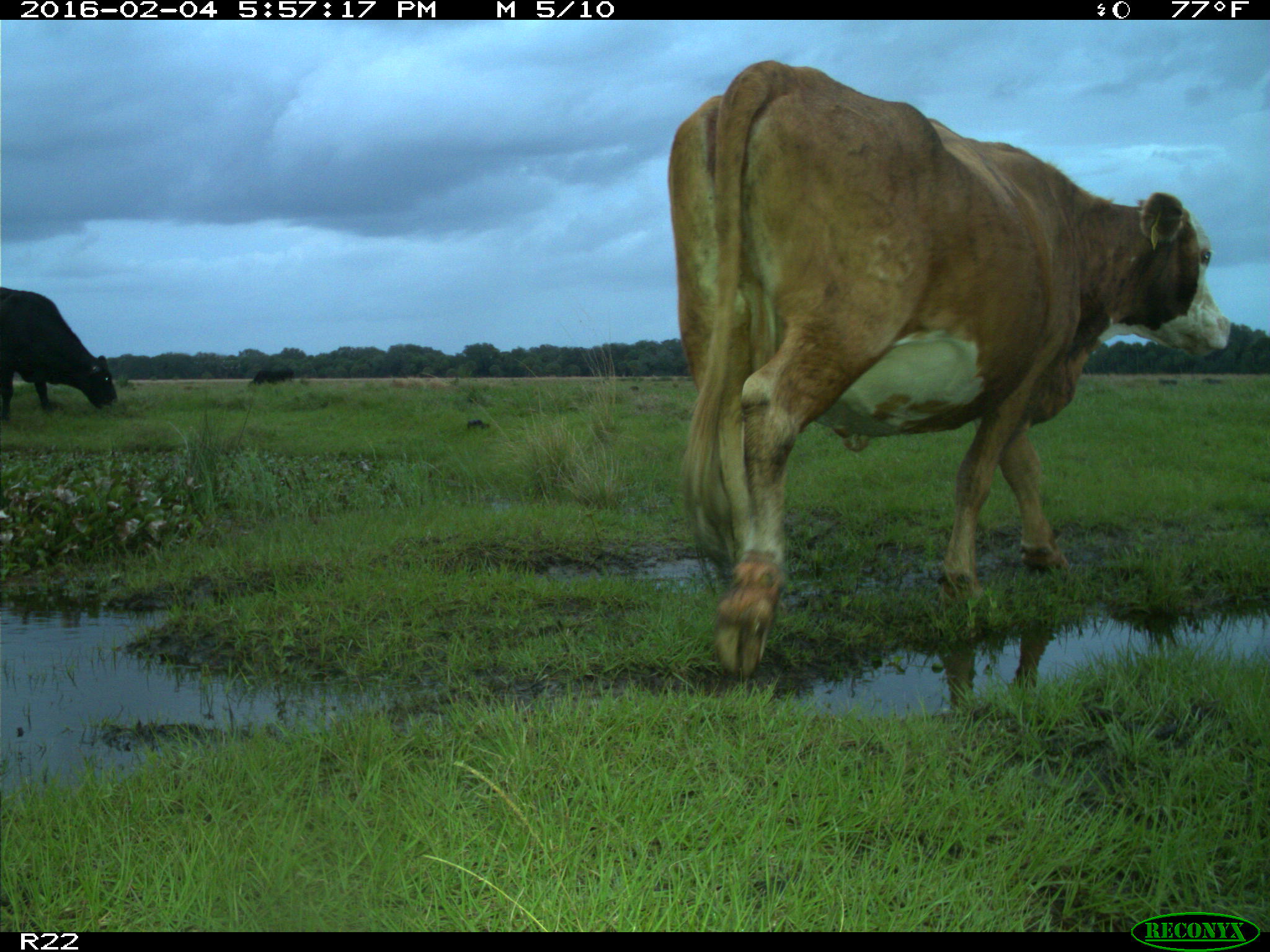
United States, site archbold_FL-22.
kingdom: Animalia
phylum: Chordata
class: Mammalia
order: Artiodactyla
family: Bovidae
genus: Bos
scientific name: Bos taurus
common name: domestic cow